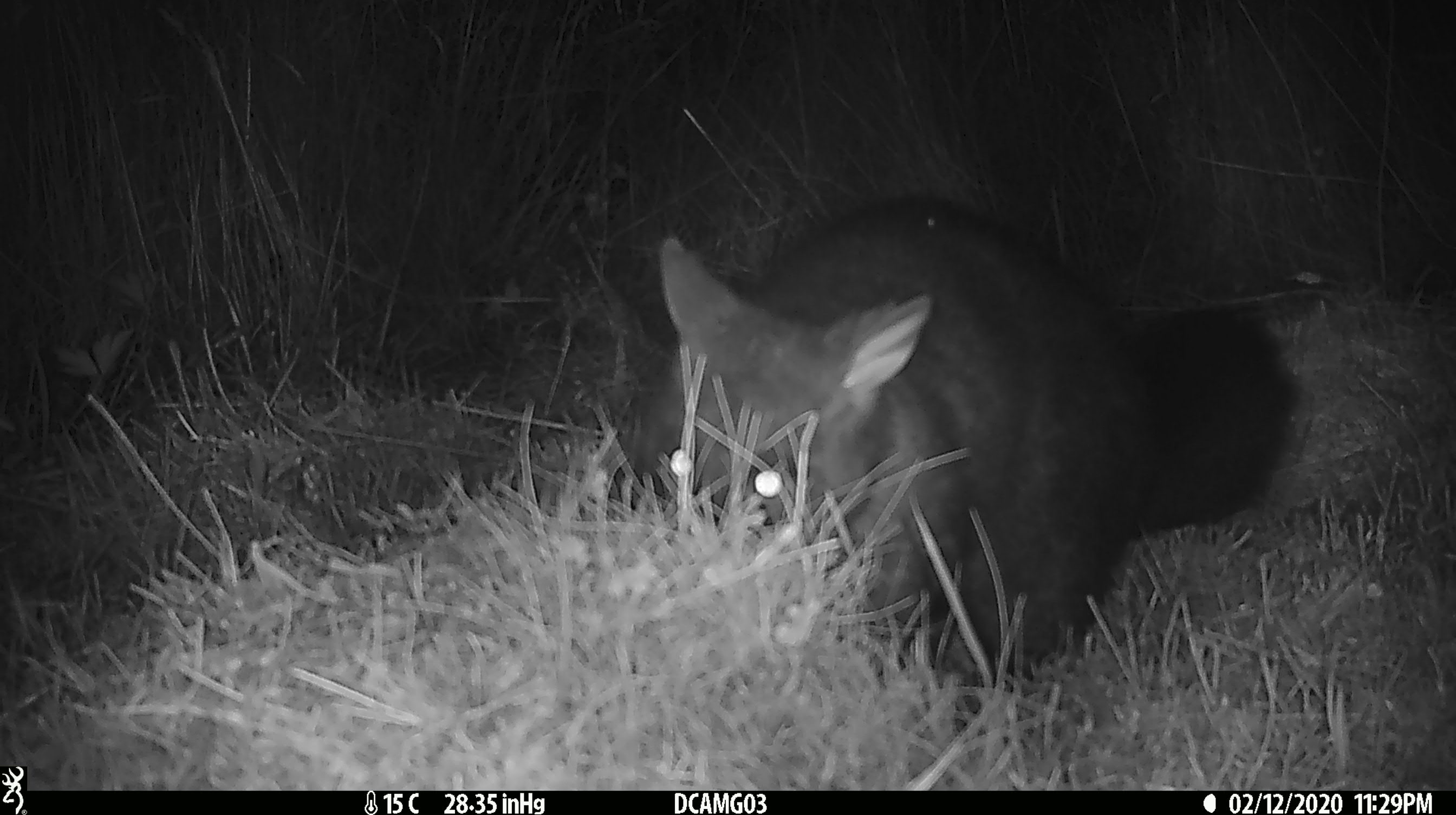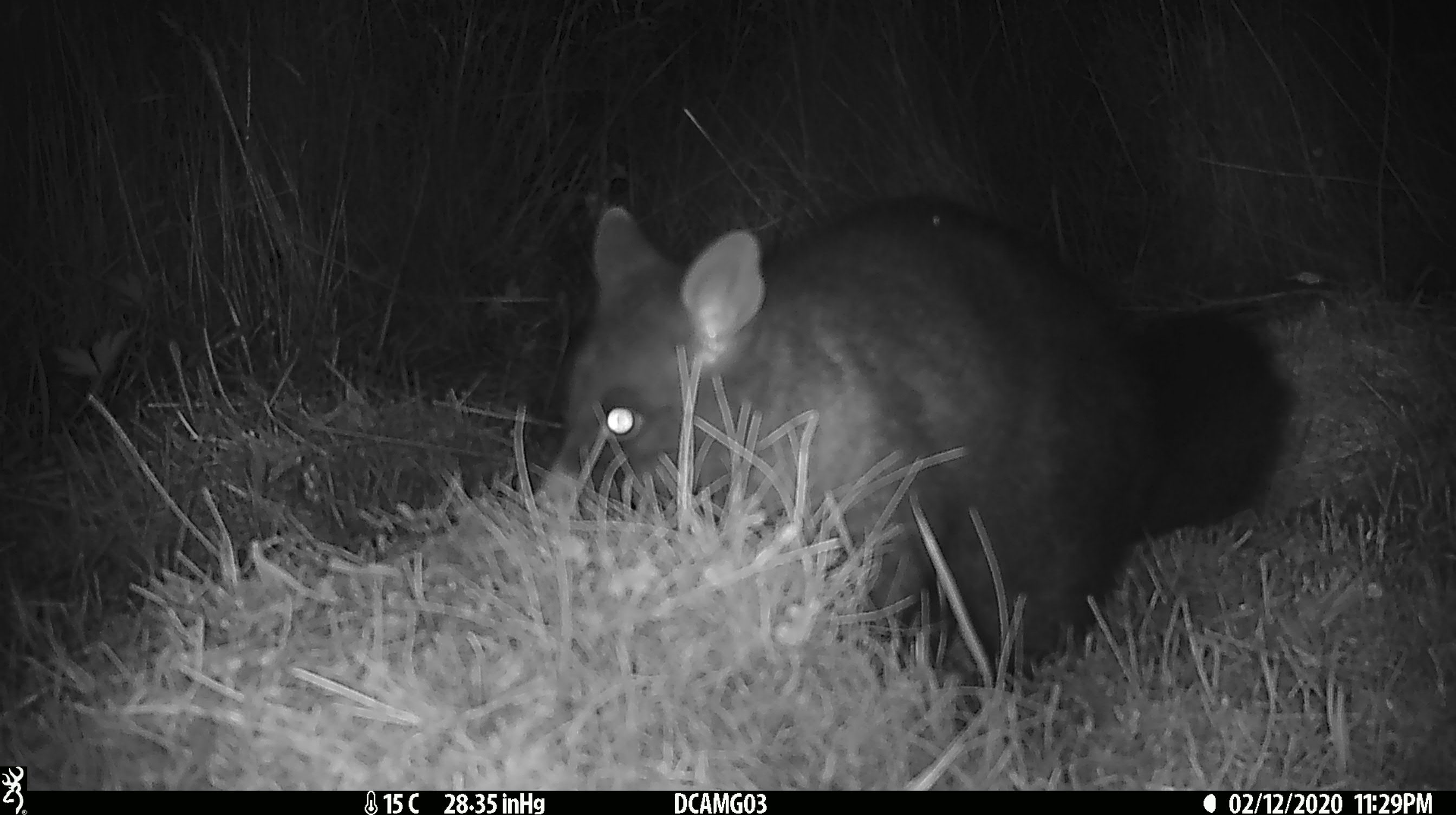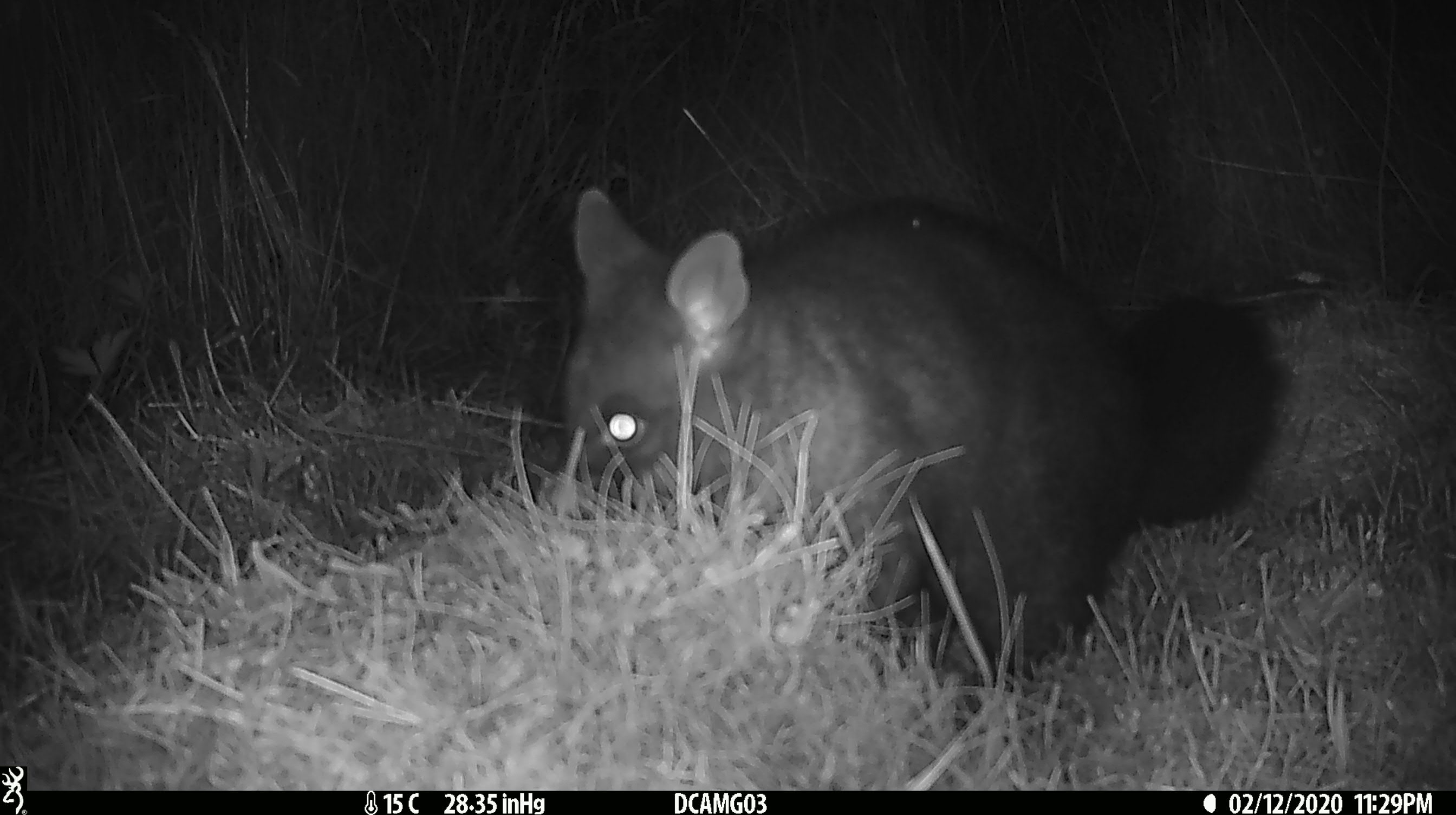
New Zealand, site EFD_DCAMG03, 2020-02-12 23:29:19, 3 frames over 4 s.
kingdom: Animalia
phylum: Chordata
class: Mammalia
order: Diprotodontia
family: Phalangeridae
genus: Trichosurus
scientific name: Trichosurus vulpecula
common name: common brushtail possum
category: possum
Possum (common brushtail possum) (Trichosurus vulpecula).